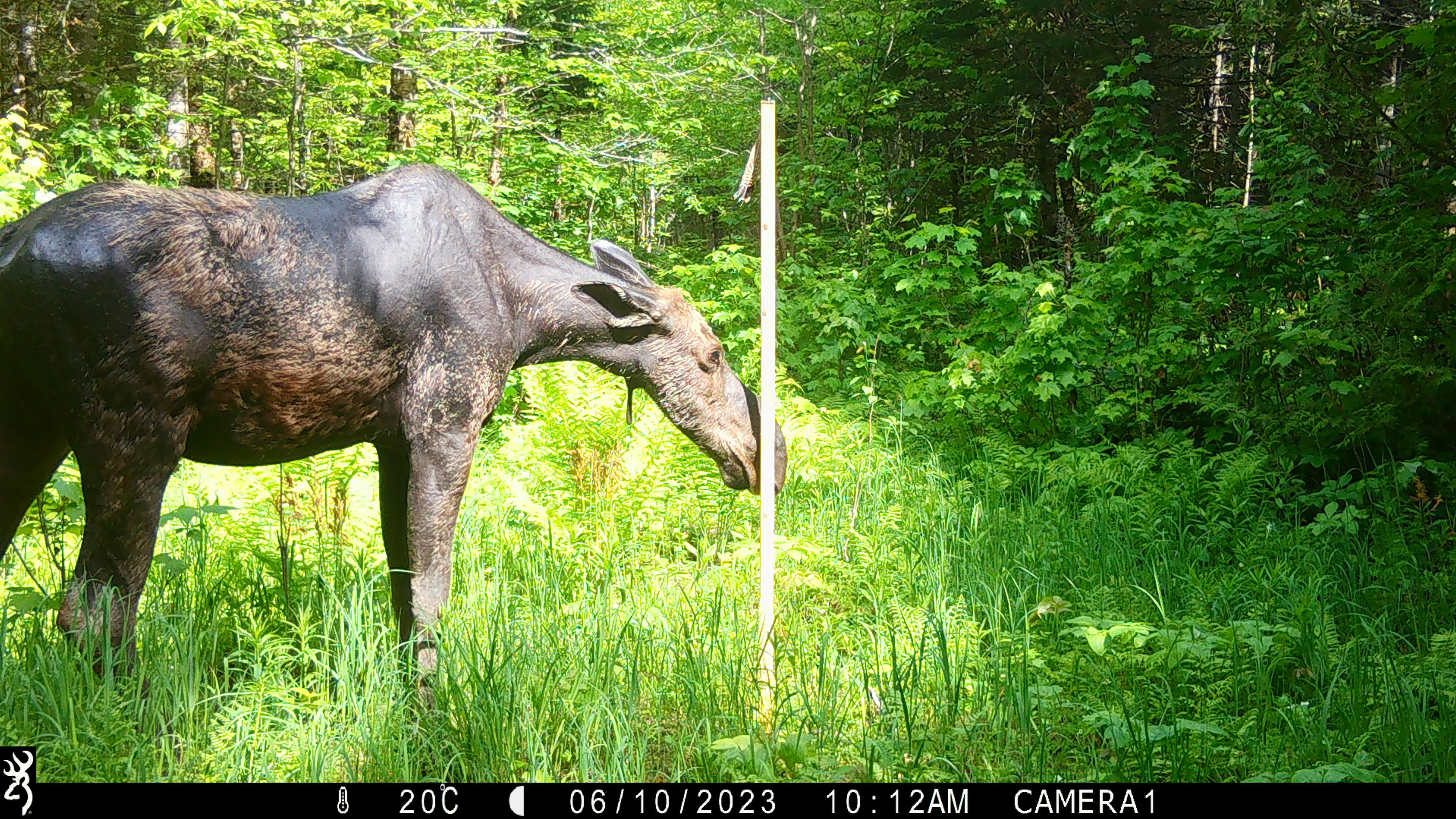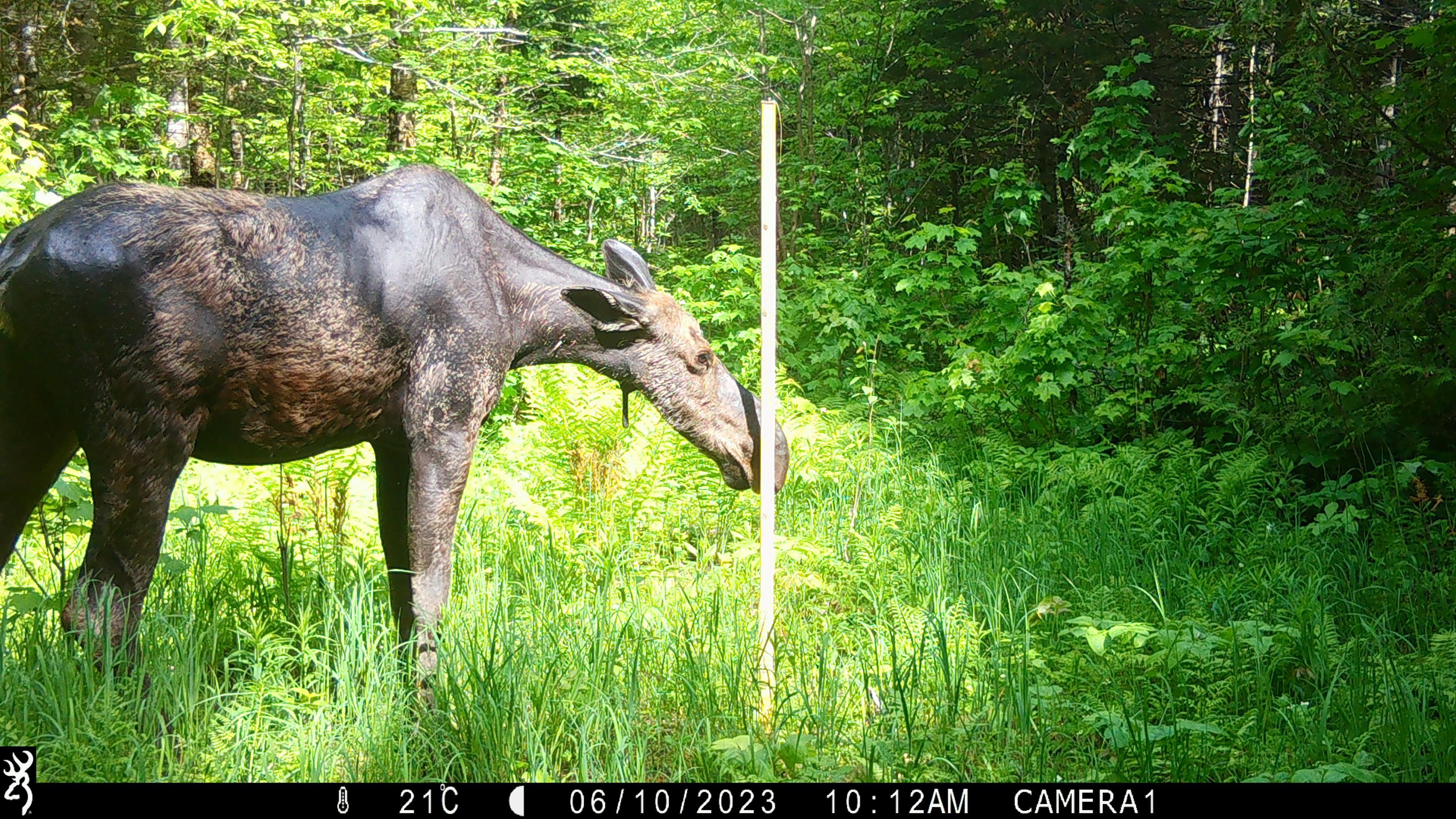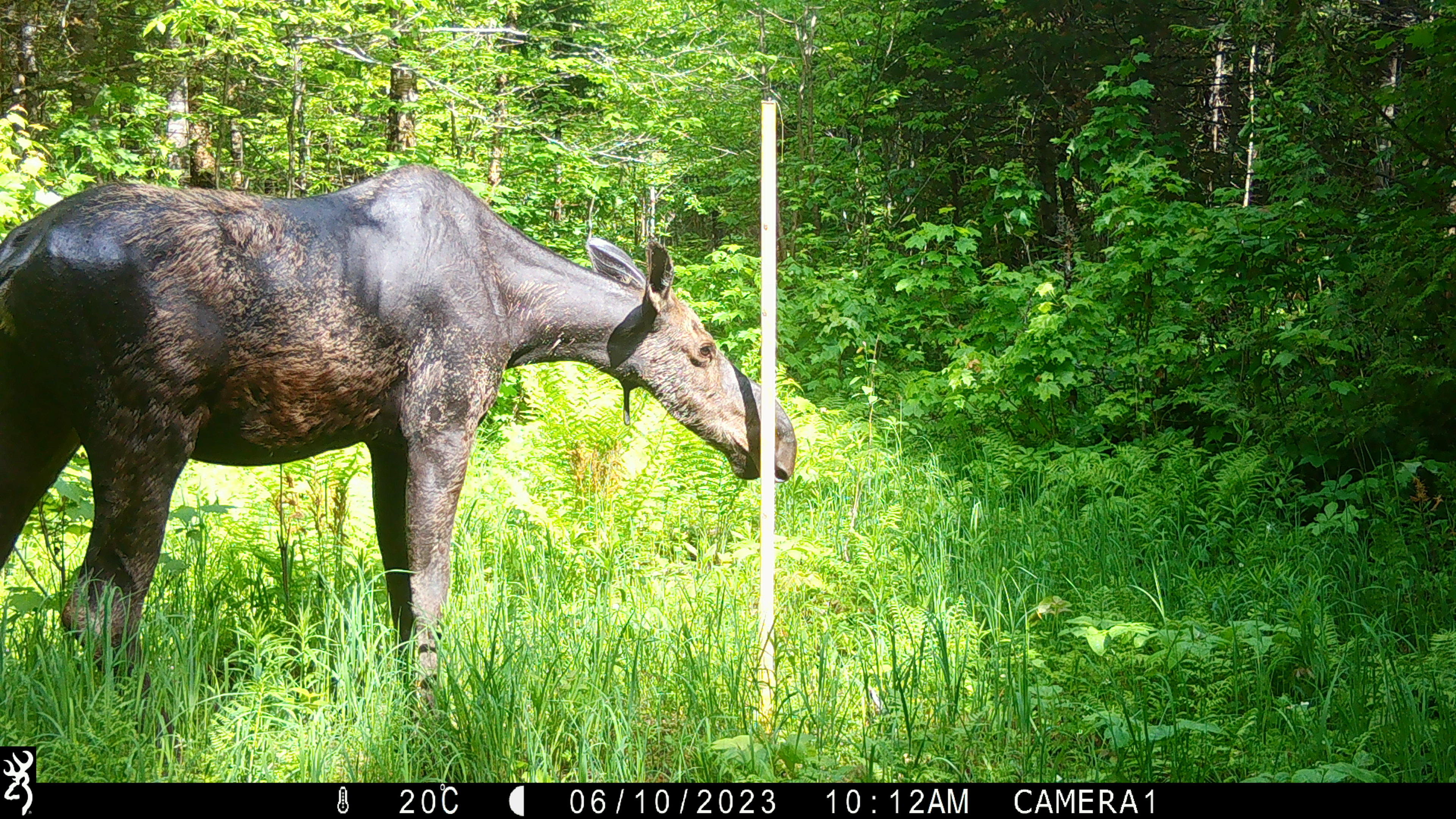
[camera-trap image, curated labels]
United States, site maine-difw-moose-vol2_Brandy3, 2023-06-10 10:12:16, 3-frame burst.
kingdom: Animalia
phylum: Chordata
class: Mammalia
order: Artiodactyla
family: Cervidae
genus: Alces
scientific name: Alces alces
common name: moose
Moose (Alces alces).